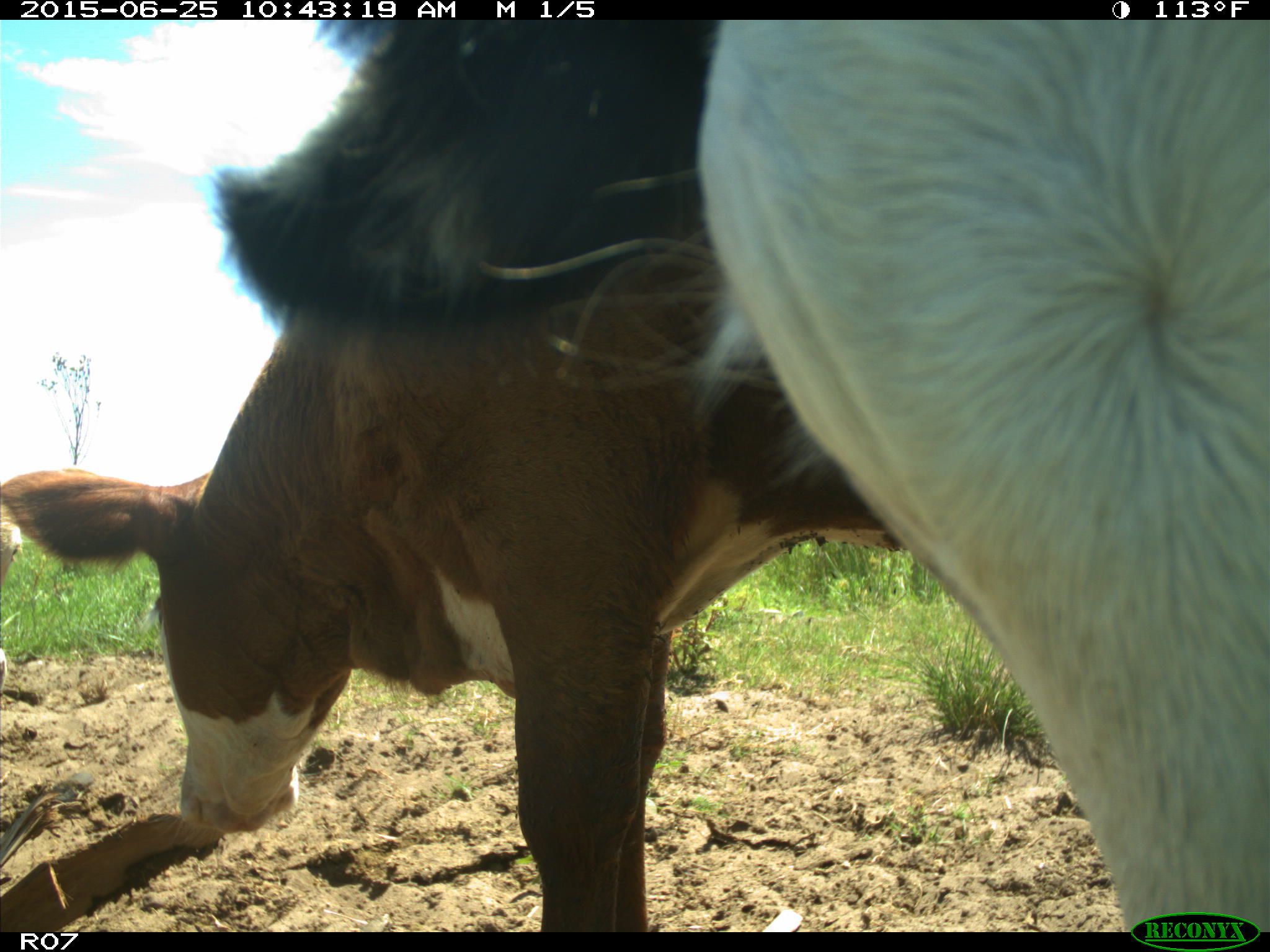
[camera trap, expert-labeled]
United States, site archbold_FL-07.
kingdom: Animalia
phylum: Chordata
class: Mammalia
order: Artiodactyla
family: Bovidae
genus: Bos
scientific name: Bos taurus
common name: domestic cow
Bos taurus (domestic cow).